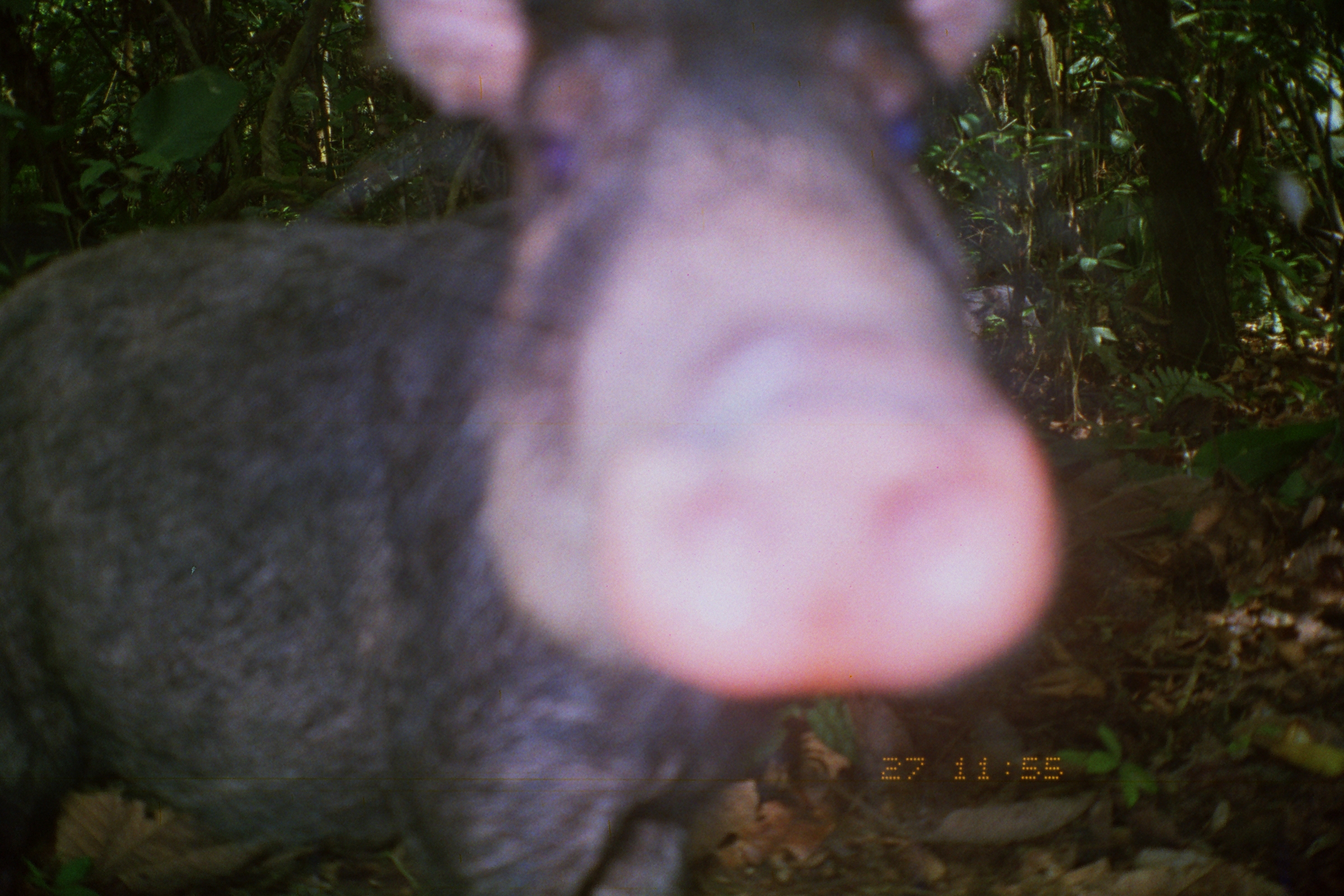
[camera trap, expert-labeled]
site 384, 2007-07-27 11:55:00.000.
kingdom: Animalia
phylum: Chordata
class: Mammalia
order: Artiodactyla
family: Tayassuidae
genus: Tayassu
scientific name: Tayassu pecari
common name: white-lipped peccary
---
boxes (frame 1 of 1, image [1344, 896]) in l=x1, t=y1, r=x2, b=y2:
tayassu pecari: l=0, t=0, r=1066, b=896